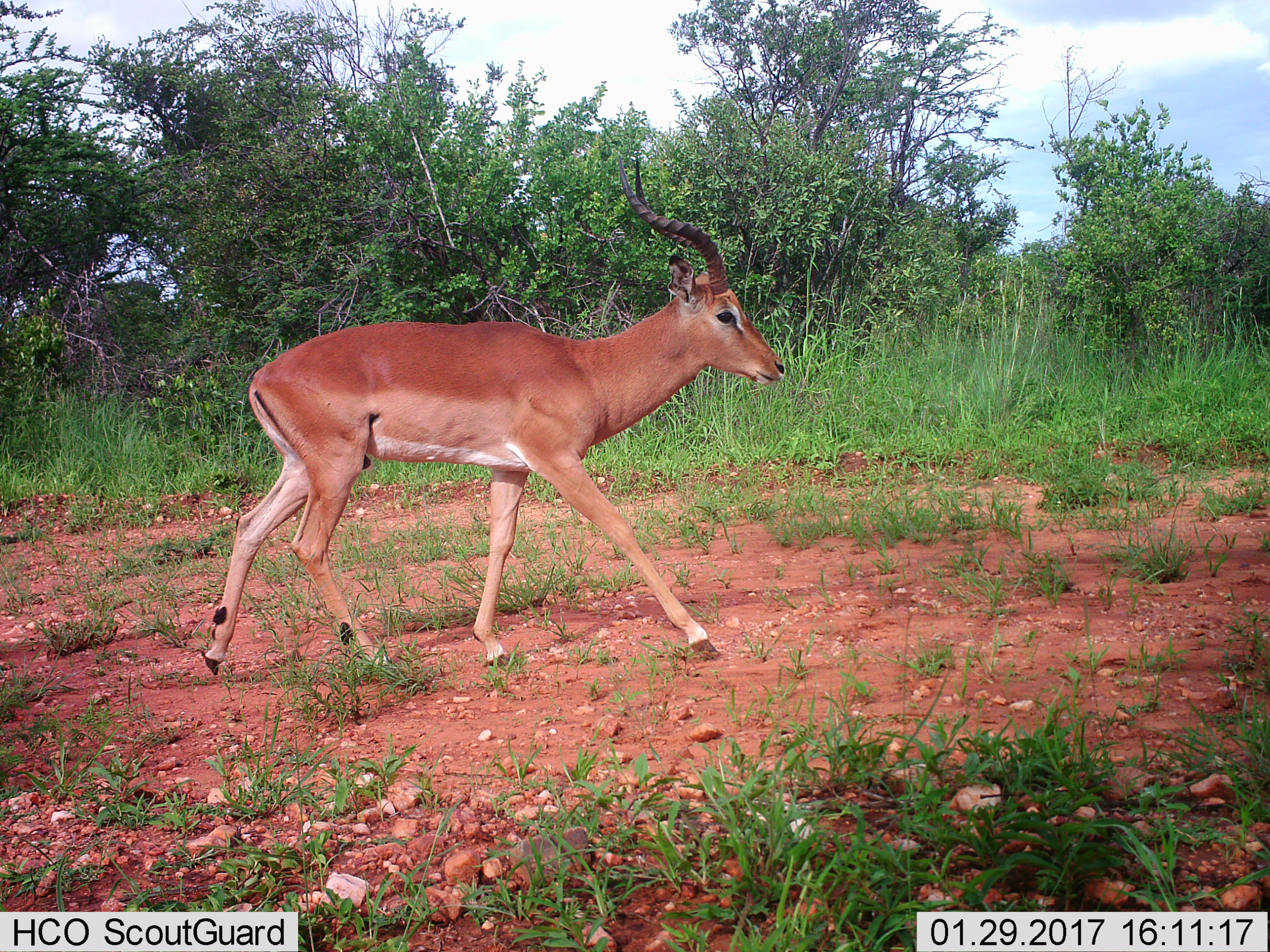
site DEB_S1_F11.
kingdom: Animalia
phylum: Chordata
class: Mammalia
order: Artiodactyla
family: Bovidae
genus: Aepyceros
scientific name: Aepyceros melampus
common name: impala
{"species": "impala (Aepyceros melampus)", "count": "1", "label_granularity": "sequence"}